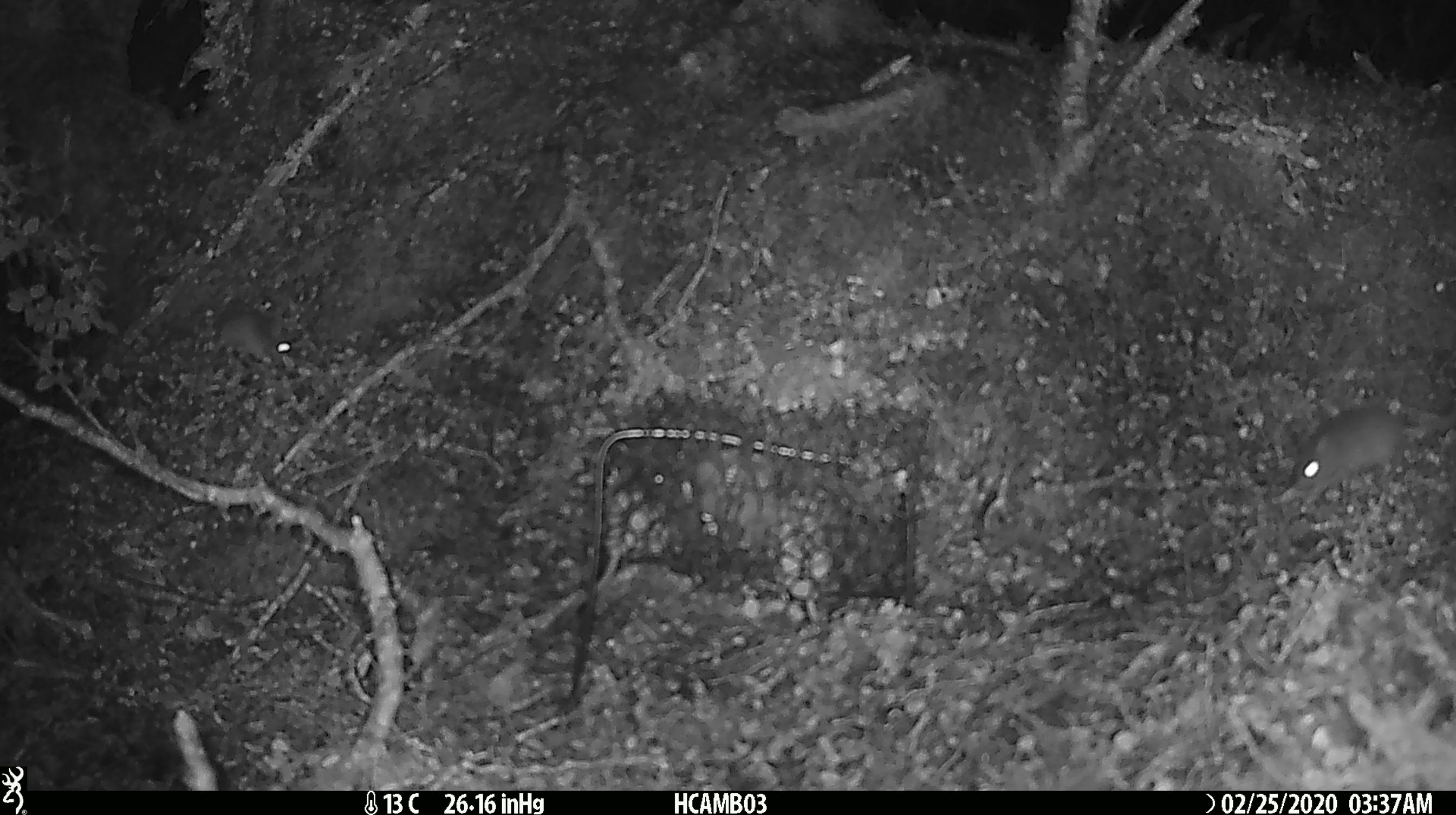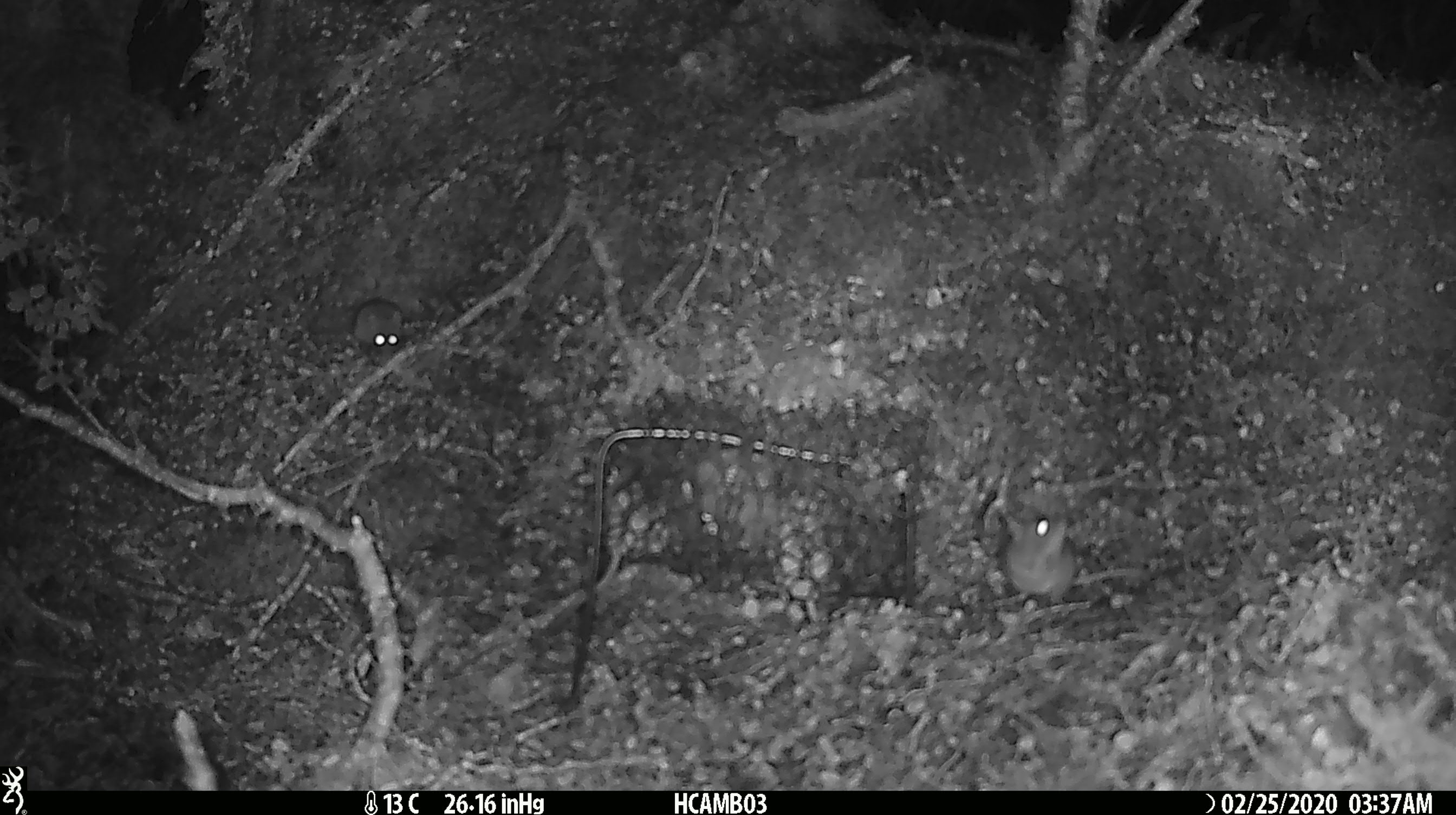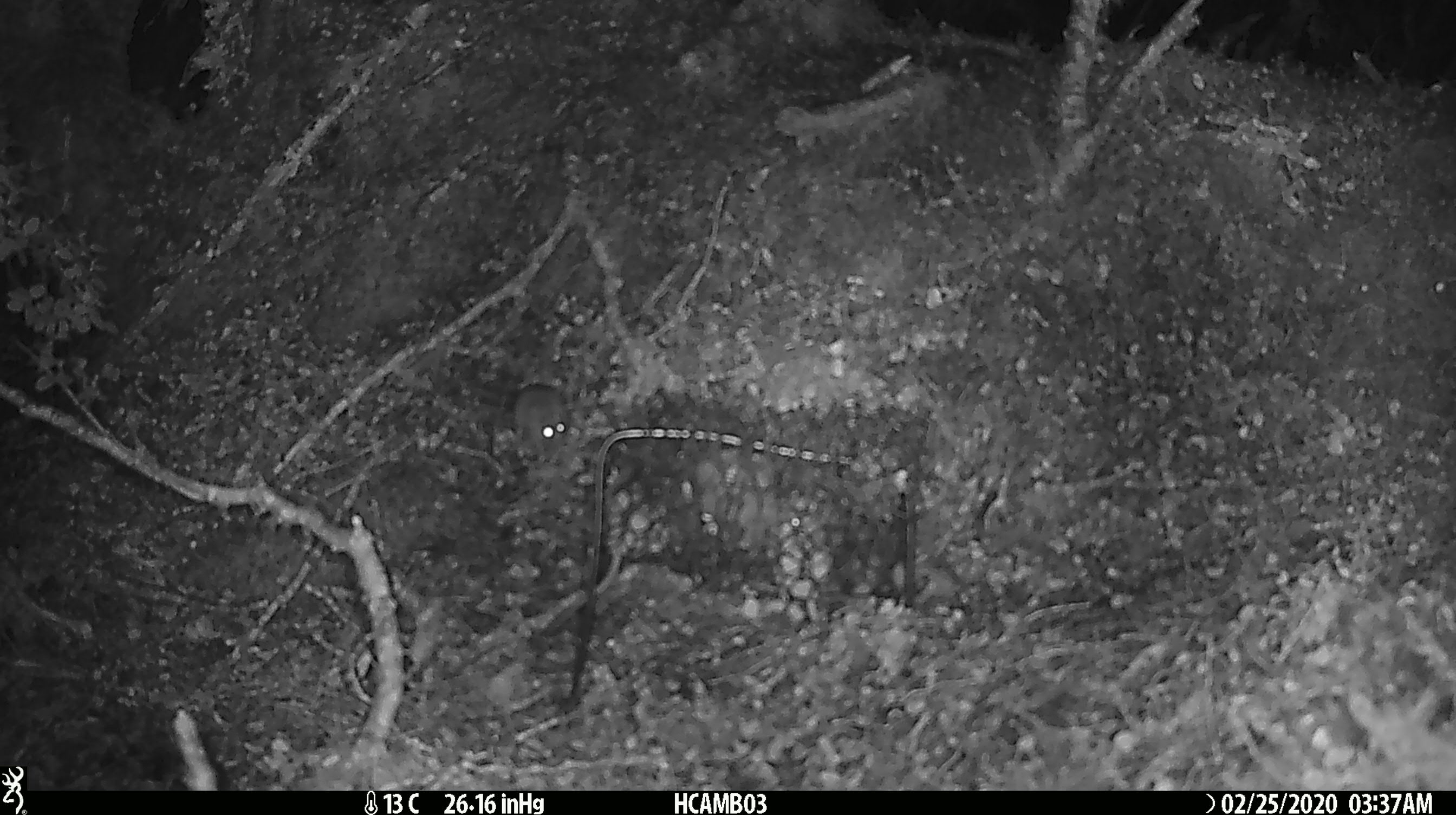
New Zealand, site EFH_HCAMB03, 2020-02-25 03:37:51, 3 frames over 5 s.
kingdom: Animalia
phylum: Chordata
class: Mammalia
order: Rodentia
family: Muridae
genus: Mus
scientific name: Mus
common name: mouse